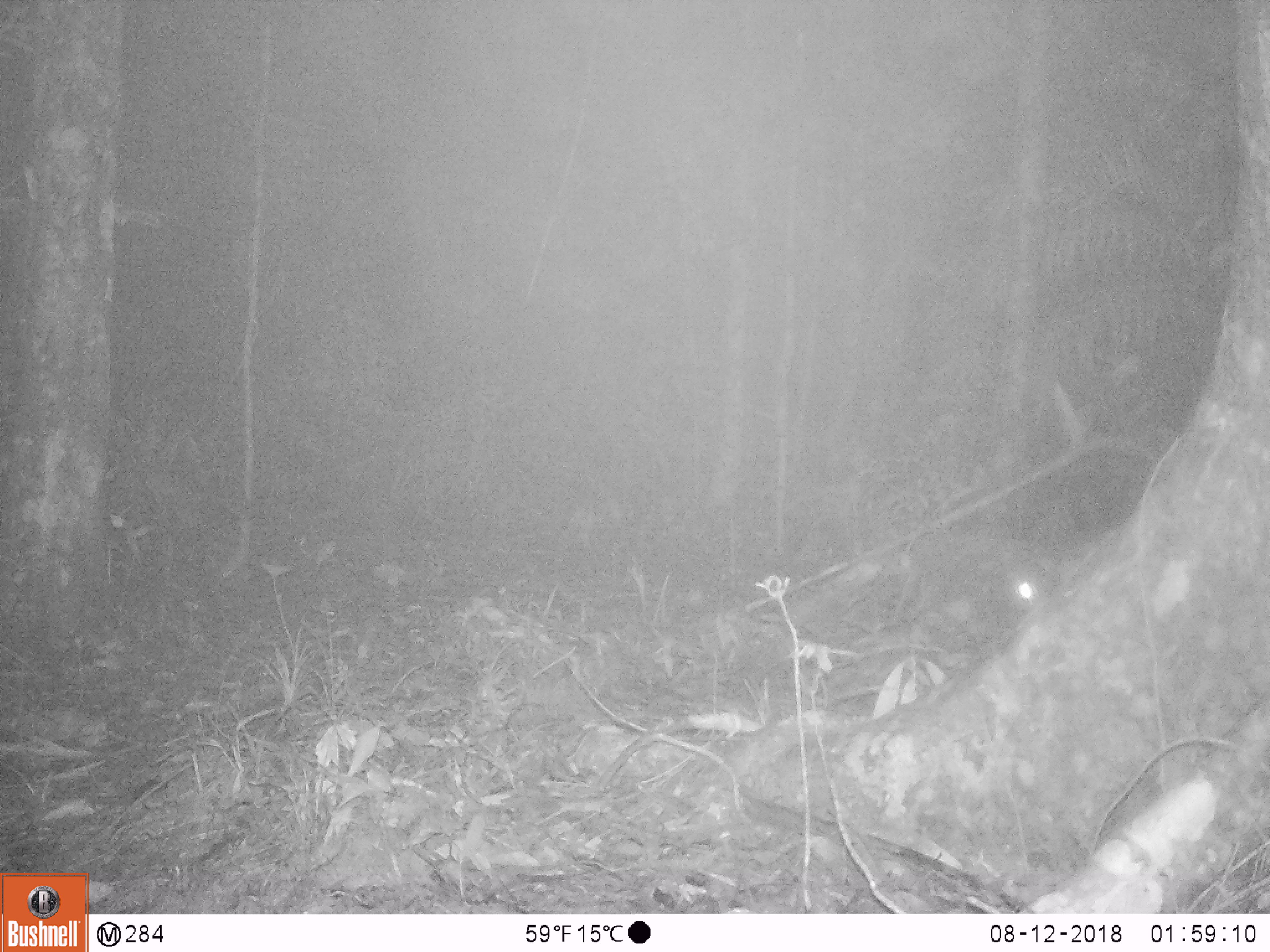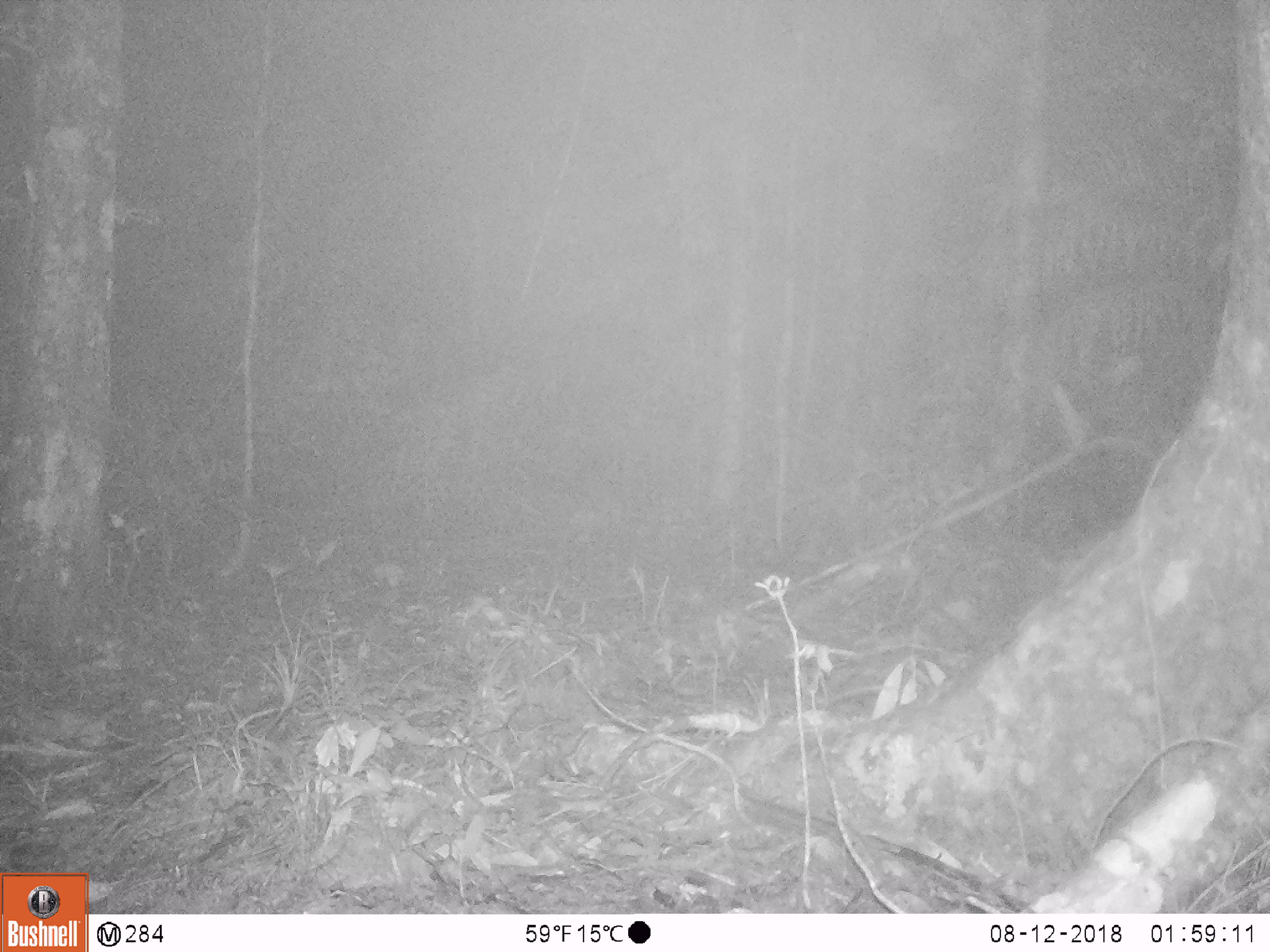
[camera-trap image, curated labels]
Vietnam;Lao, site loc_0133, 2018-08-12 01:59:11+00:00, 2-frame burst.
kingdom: Animalia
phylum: Chordata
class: Mammalia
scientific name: Mammalia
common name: mammal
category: unidentified small mammal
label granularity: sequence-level